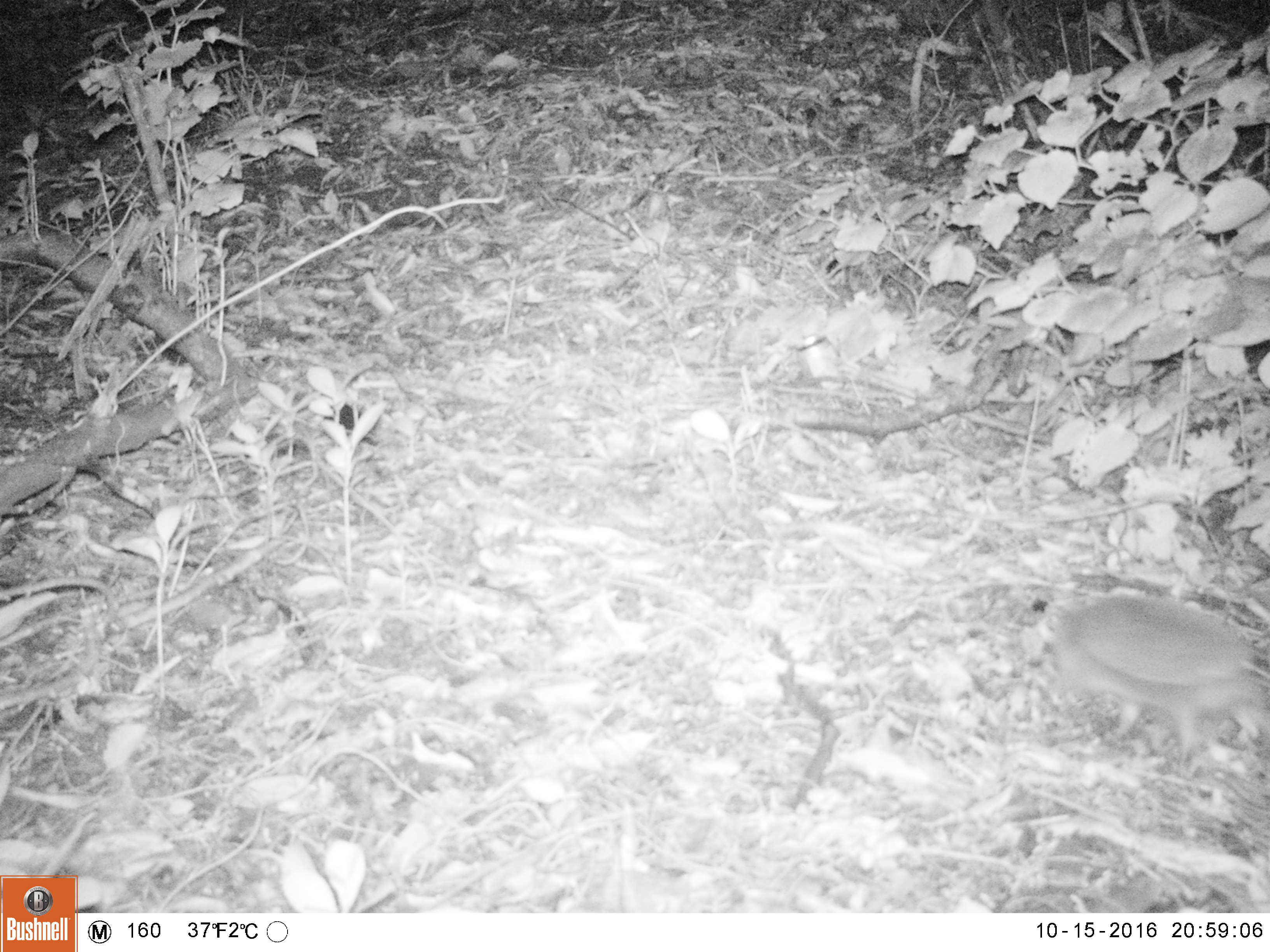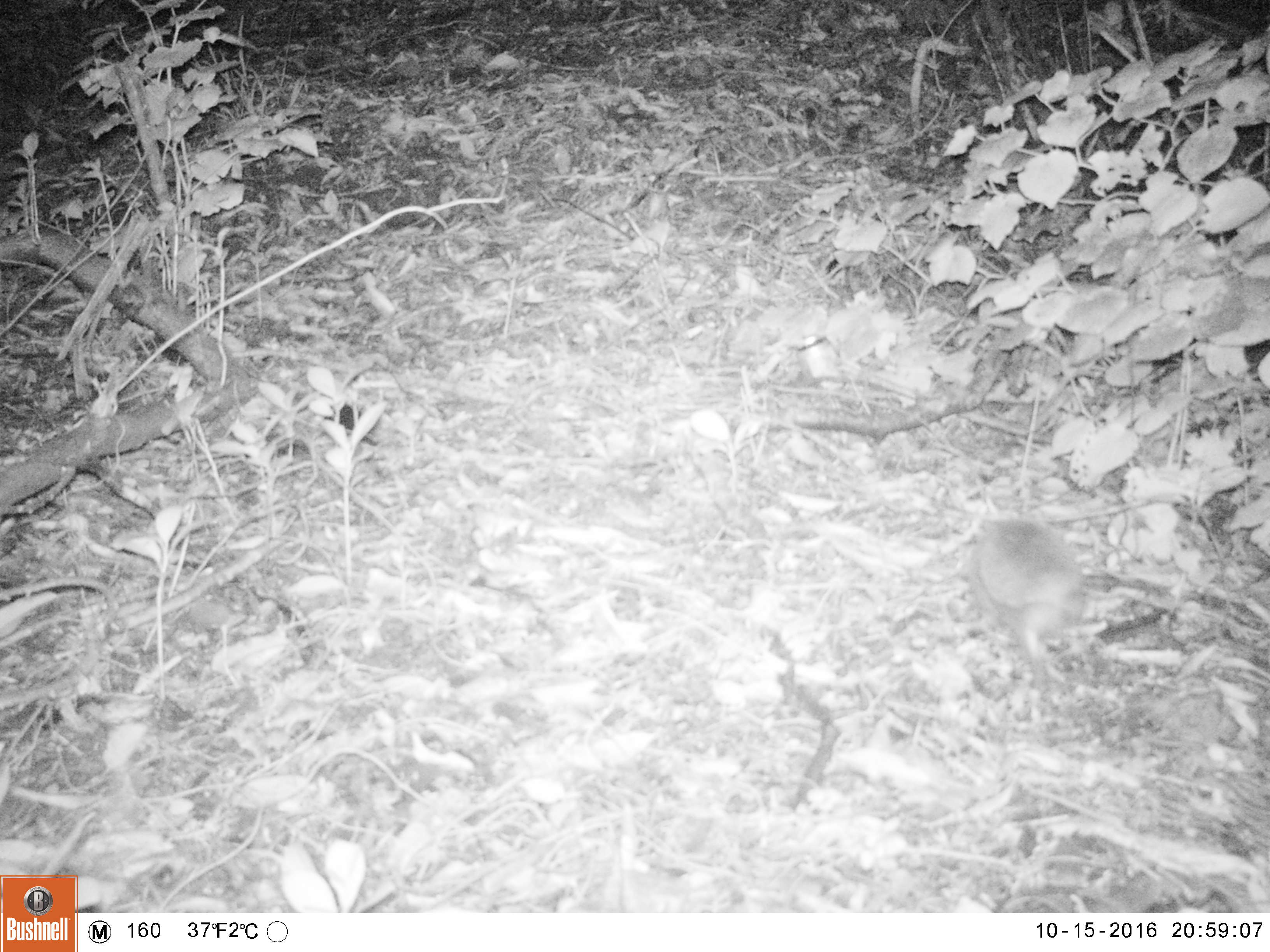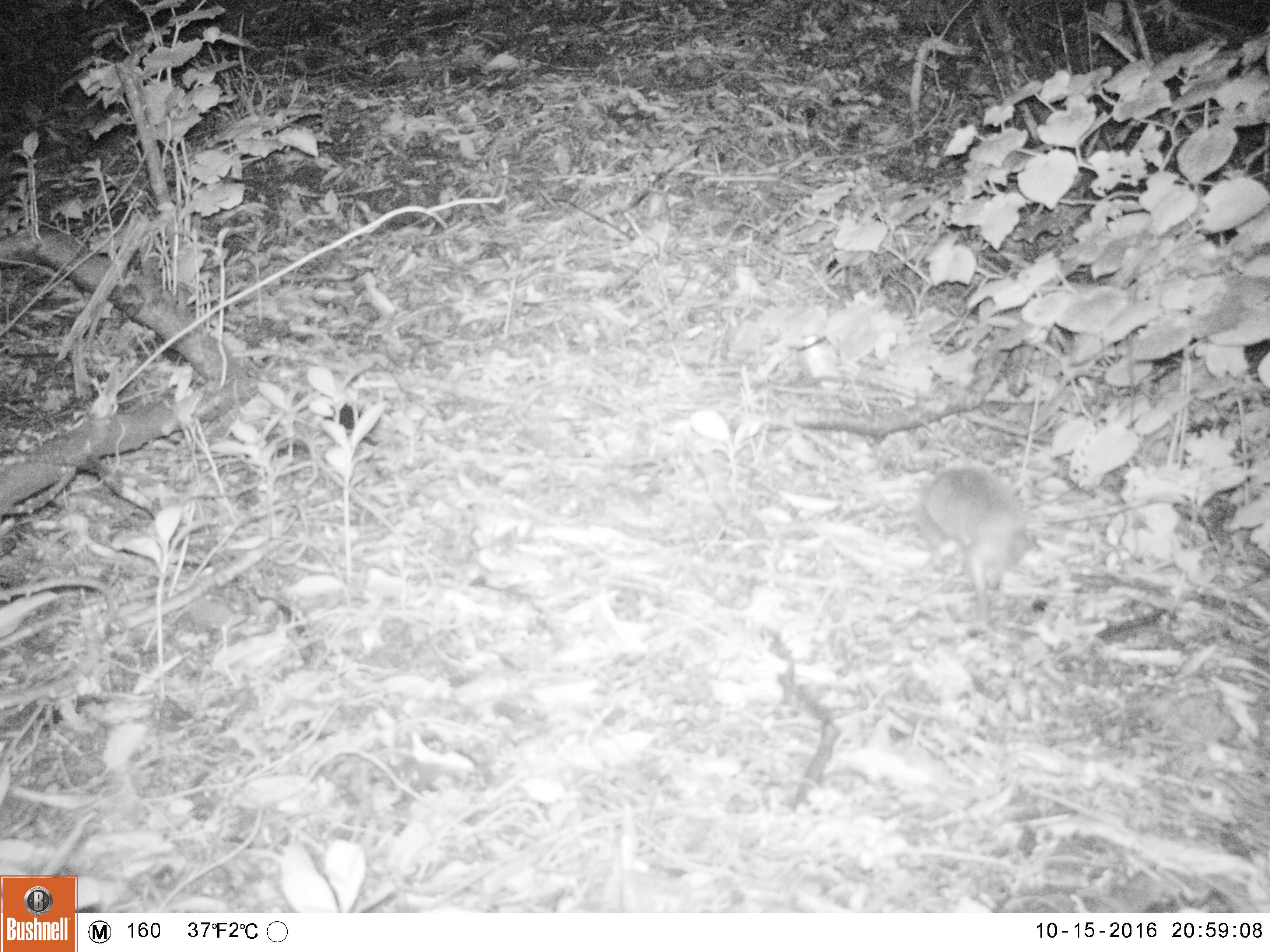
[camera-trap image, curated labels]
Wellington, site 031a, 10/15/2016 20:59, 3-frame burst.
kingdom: Animalia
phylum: Chordata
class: Mammalia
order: Eulipotyphla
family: Erinaceidae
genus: Erinaceus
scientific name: Erinaceus europaeus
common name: hedgehog